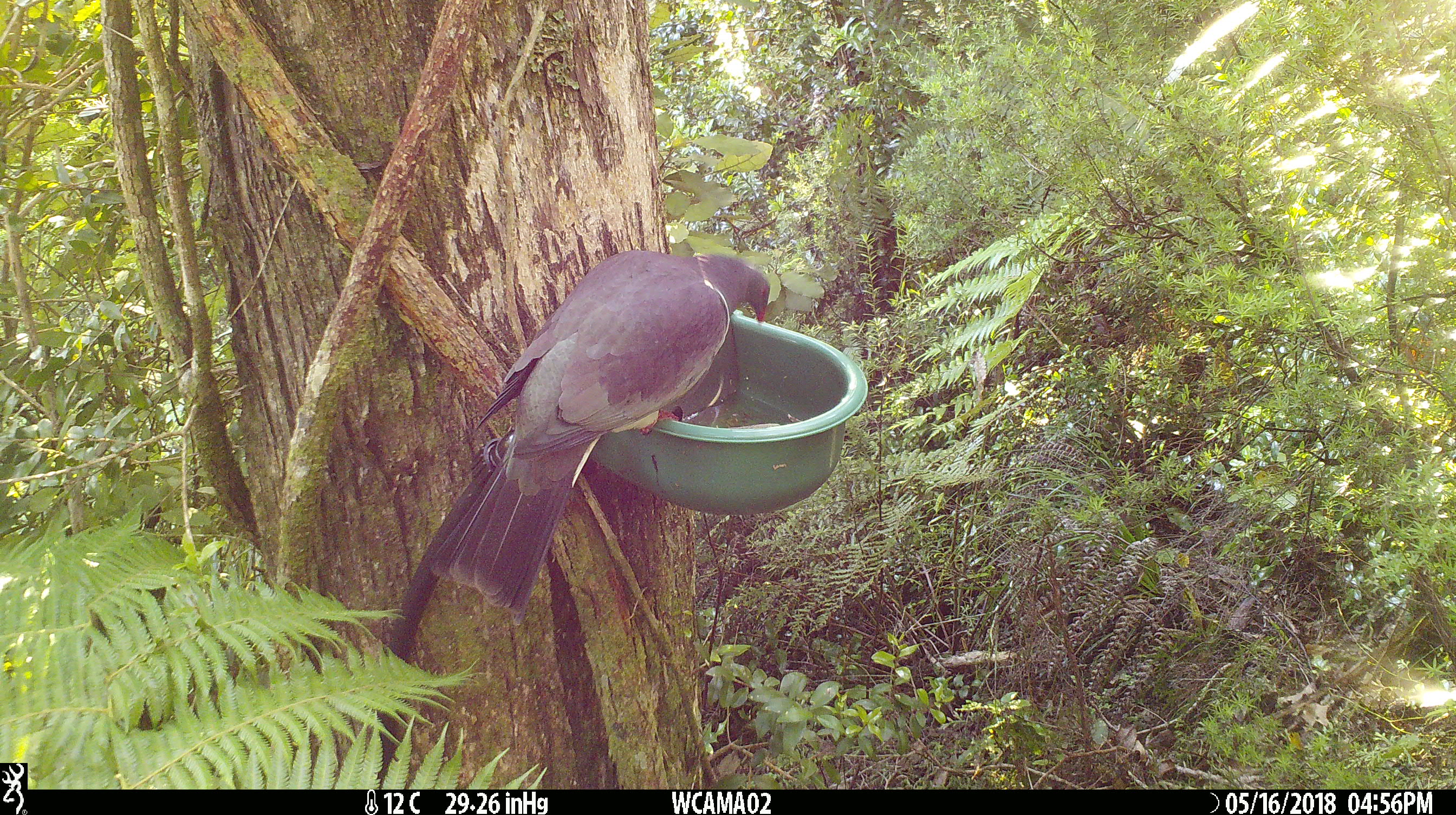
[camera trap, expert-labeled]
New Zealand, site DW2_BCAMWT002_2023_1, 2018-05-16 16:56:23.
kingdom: Animalia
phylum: Chordata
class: Aves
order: Columbiformes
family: Columbidae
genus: Hemiphaga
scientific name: Hemiphaga novaeseelandiae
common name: new zealand pigeon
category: kereru